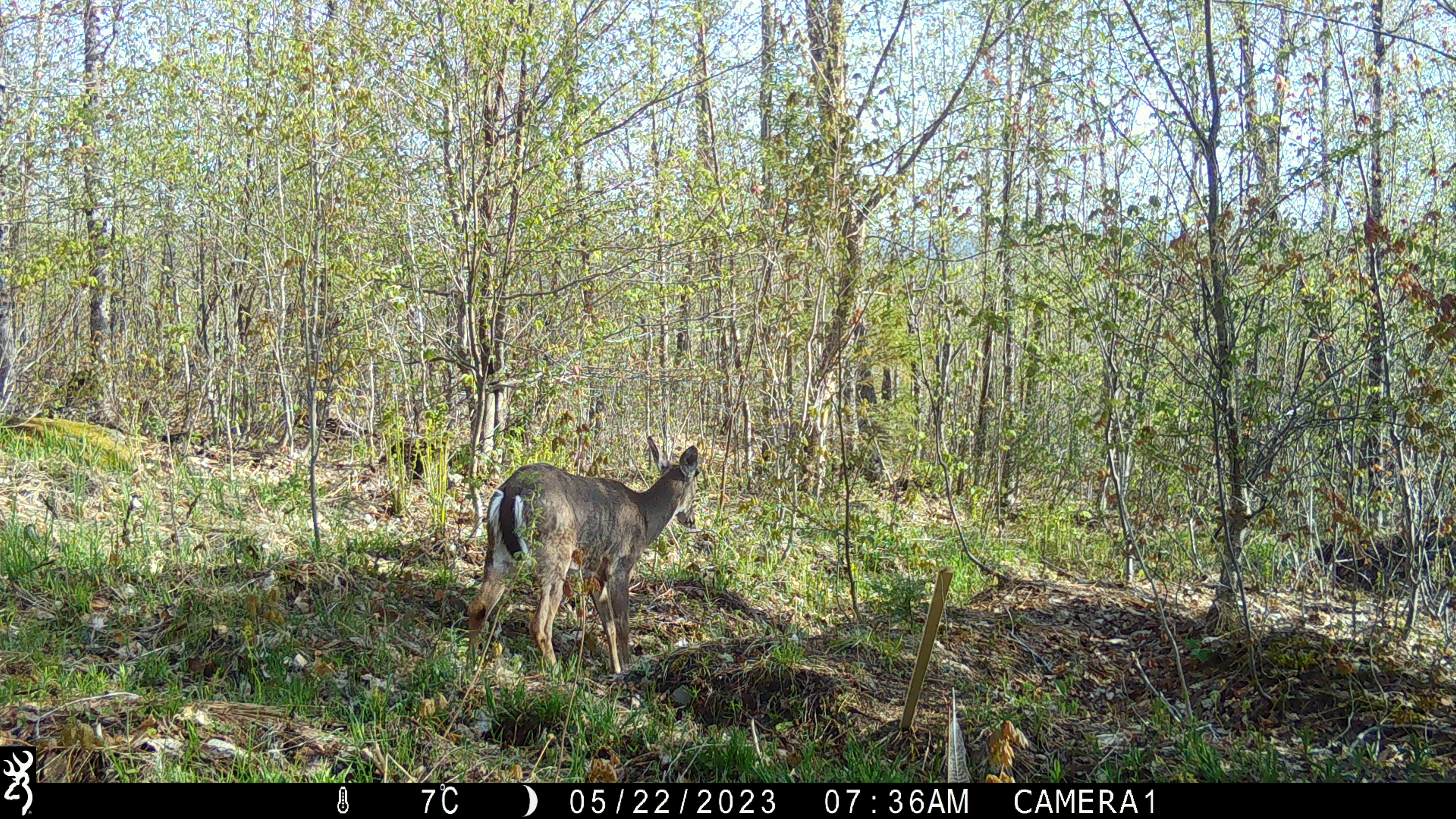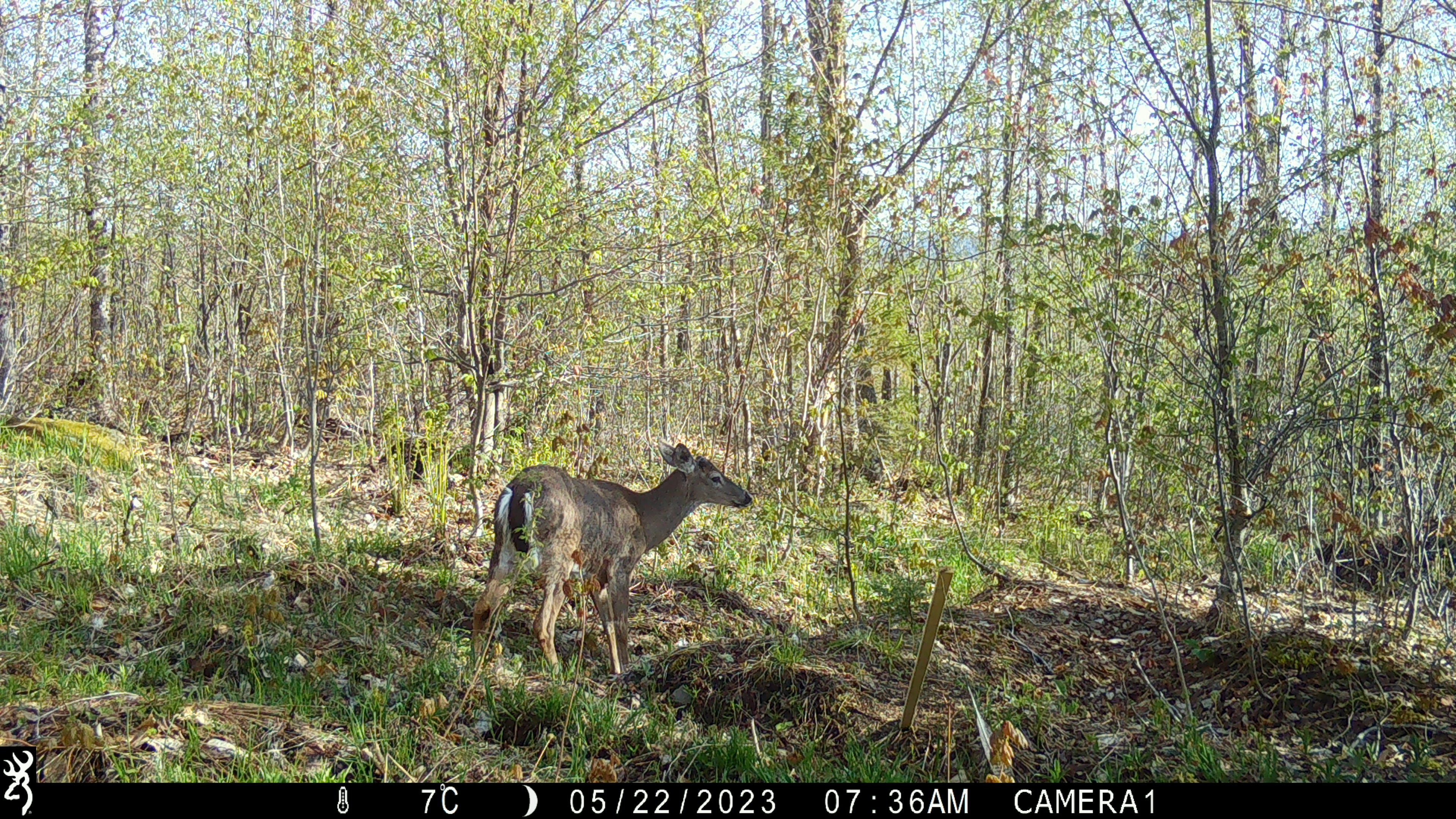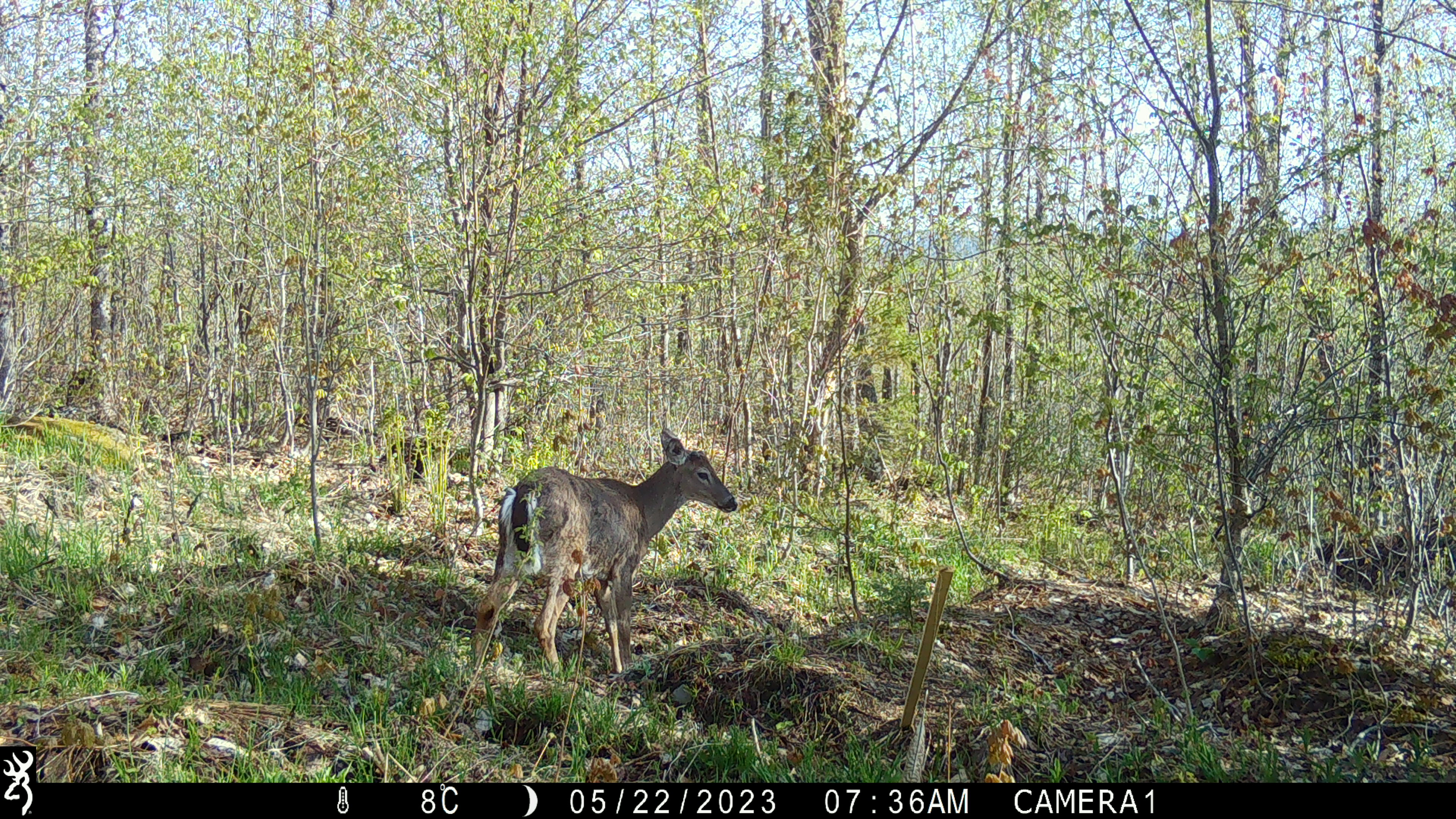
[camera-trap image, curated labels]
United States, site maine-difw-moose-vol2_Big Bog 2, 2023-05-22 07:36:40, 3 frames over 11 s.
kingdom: Animalia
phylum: Chordata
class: Mammalia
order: Artiodactyla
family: Cervidae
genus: Odocoileus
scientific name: Odocoileus virginianus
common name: white-tailed deer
White-tailed deer (Odocoileus virginianus).